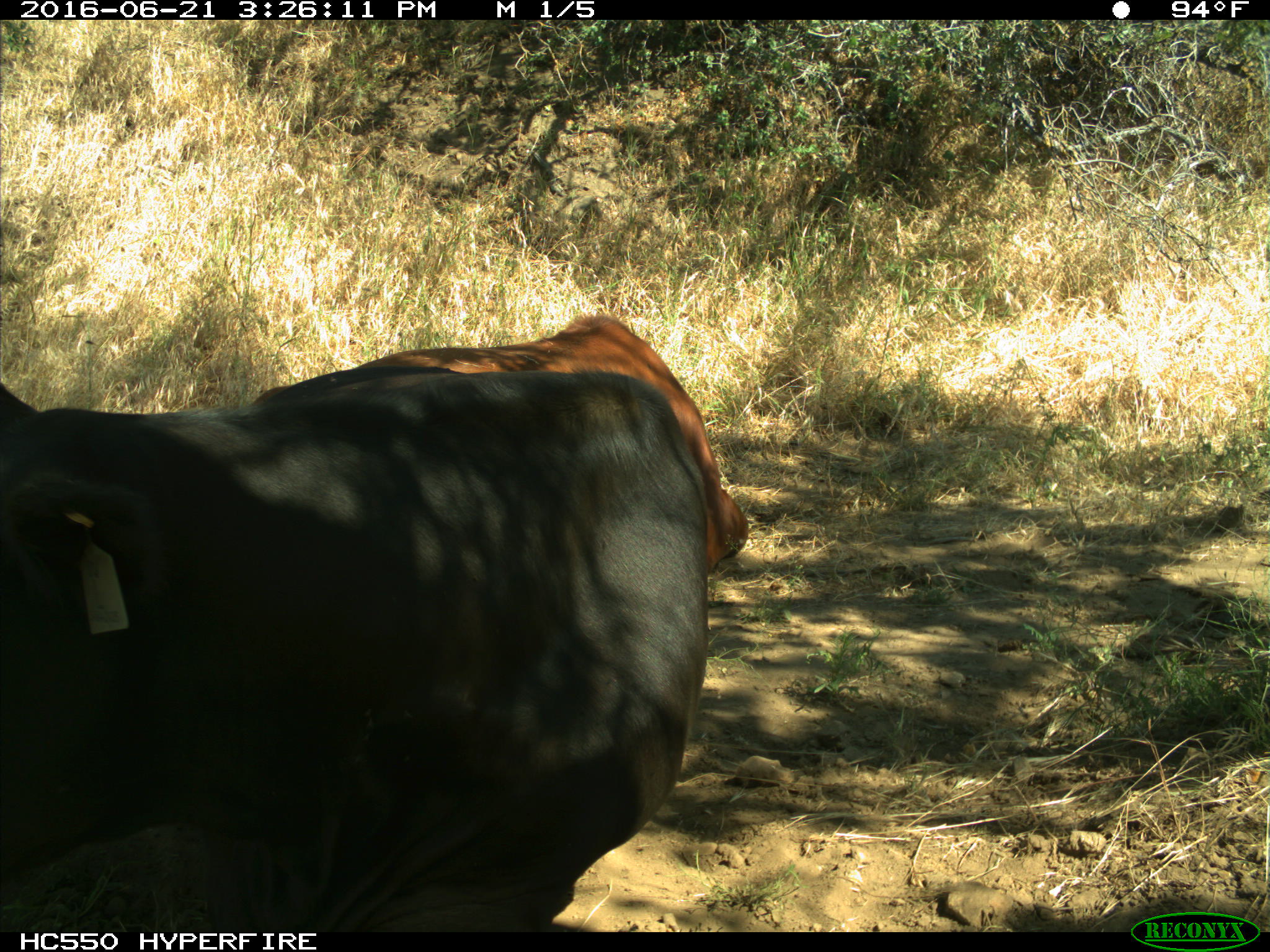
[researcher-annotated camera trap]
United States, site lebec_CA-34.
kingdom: Animalia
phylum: Chordata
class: Mammalia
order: Artiodactyla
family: Bovidae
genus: Bos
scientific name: Bos taurus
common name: domestic cow